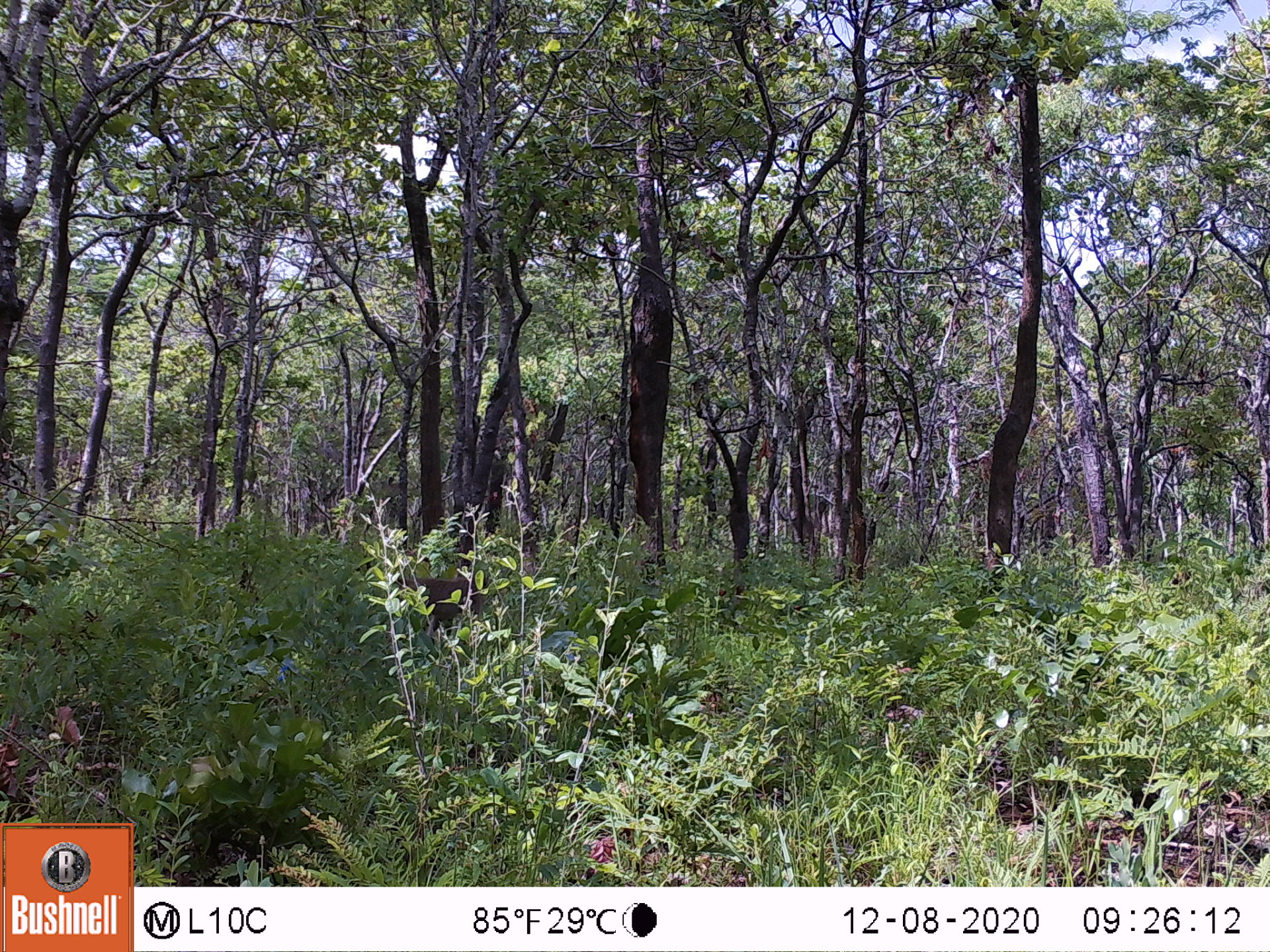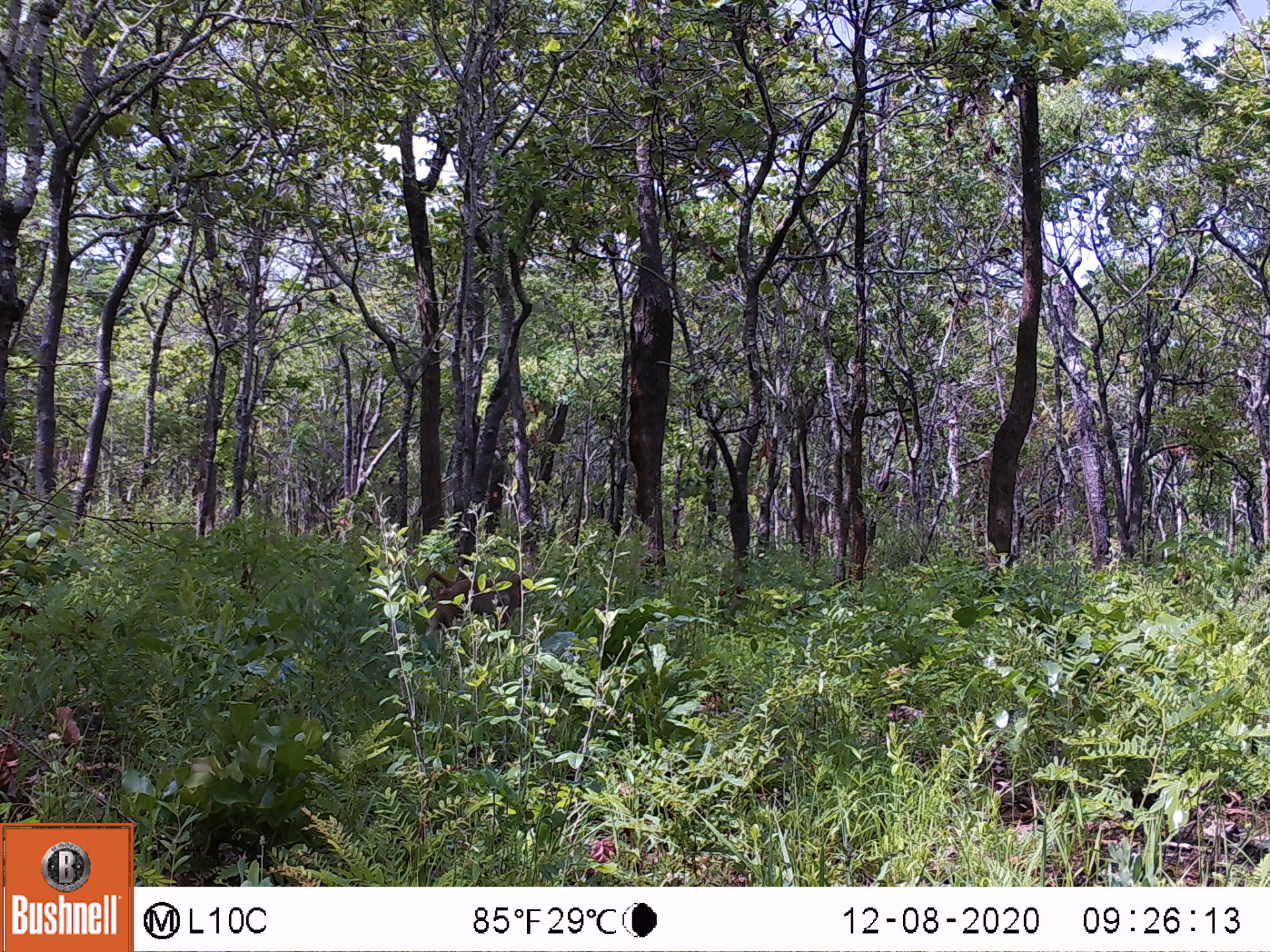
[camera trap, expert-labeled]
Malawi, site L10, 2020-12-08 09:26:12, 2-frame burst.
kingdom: Animalia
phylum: Chordata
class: Mammalia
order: Primates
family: Cercopithecidae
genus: Papio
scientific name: Papio cynocephalus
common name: yellow baboon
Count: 1.